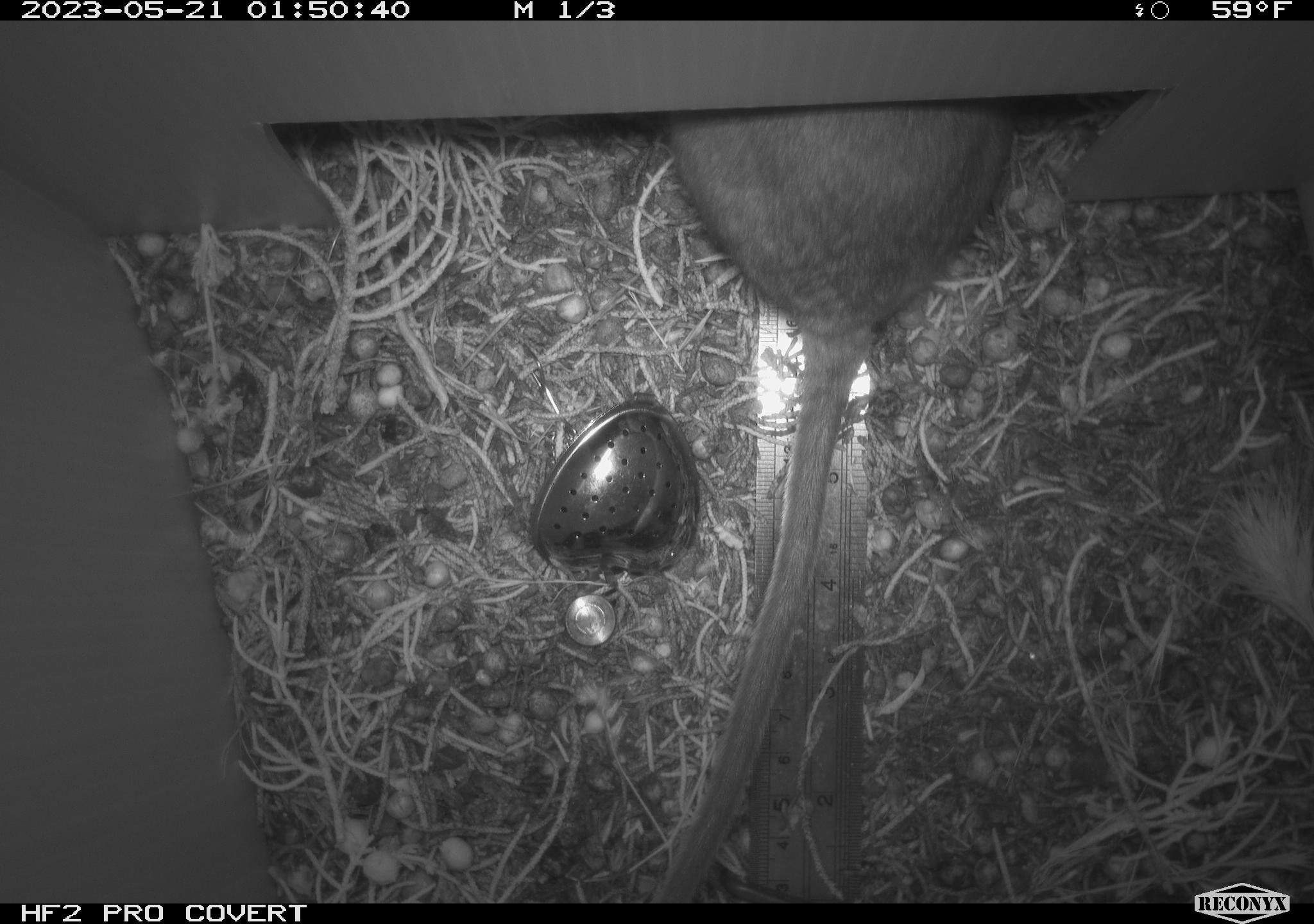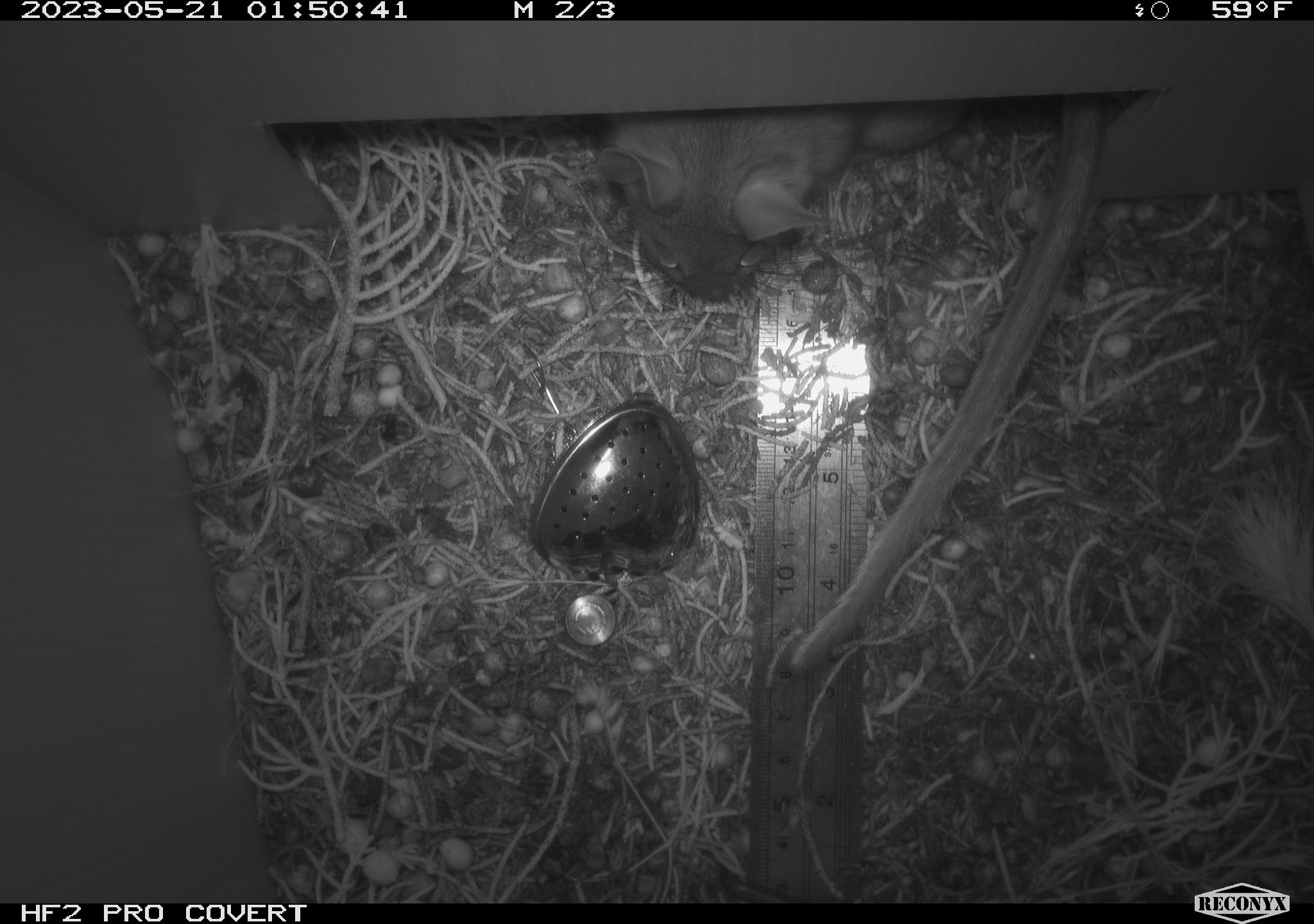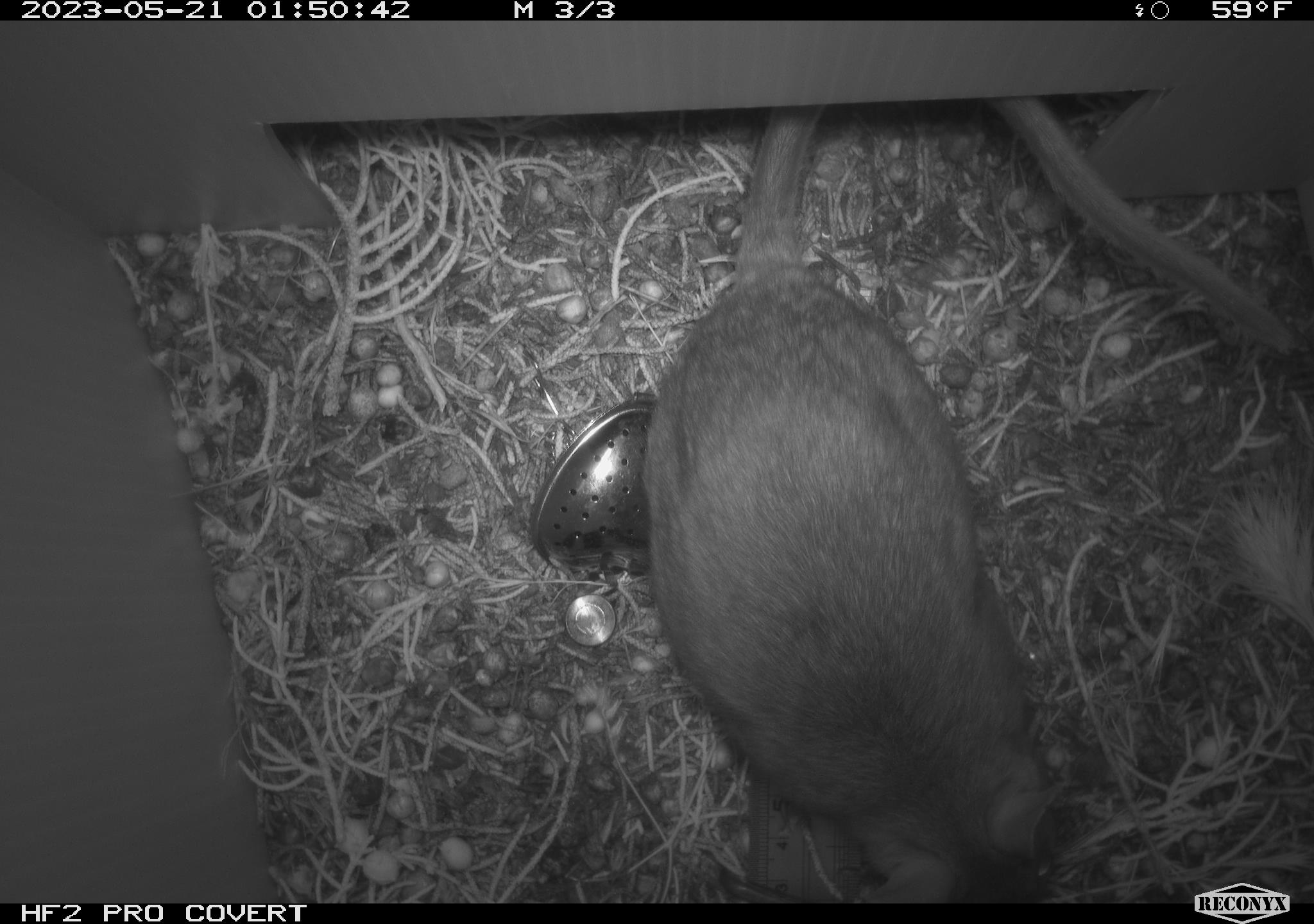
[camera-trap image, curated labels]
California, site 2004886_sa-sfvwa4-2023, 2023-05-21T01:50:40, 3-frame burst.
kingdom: Animalia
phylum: Chordata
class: Mammalia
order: Rodentia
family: Cricetidae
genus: Neotoma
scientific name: Neotoma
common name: pack rat or woodrat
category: neotoma species